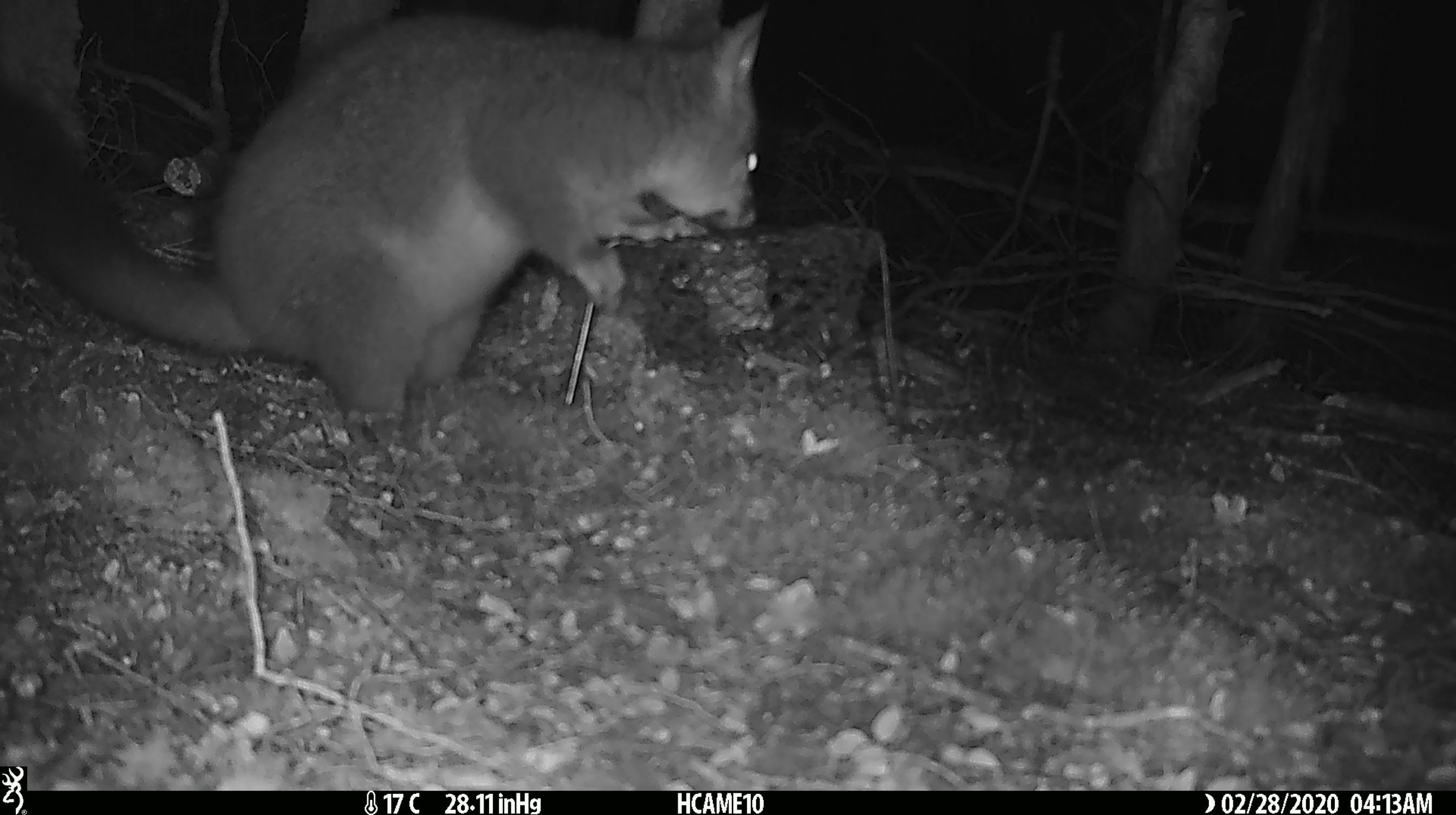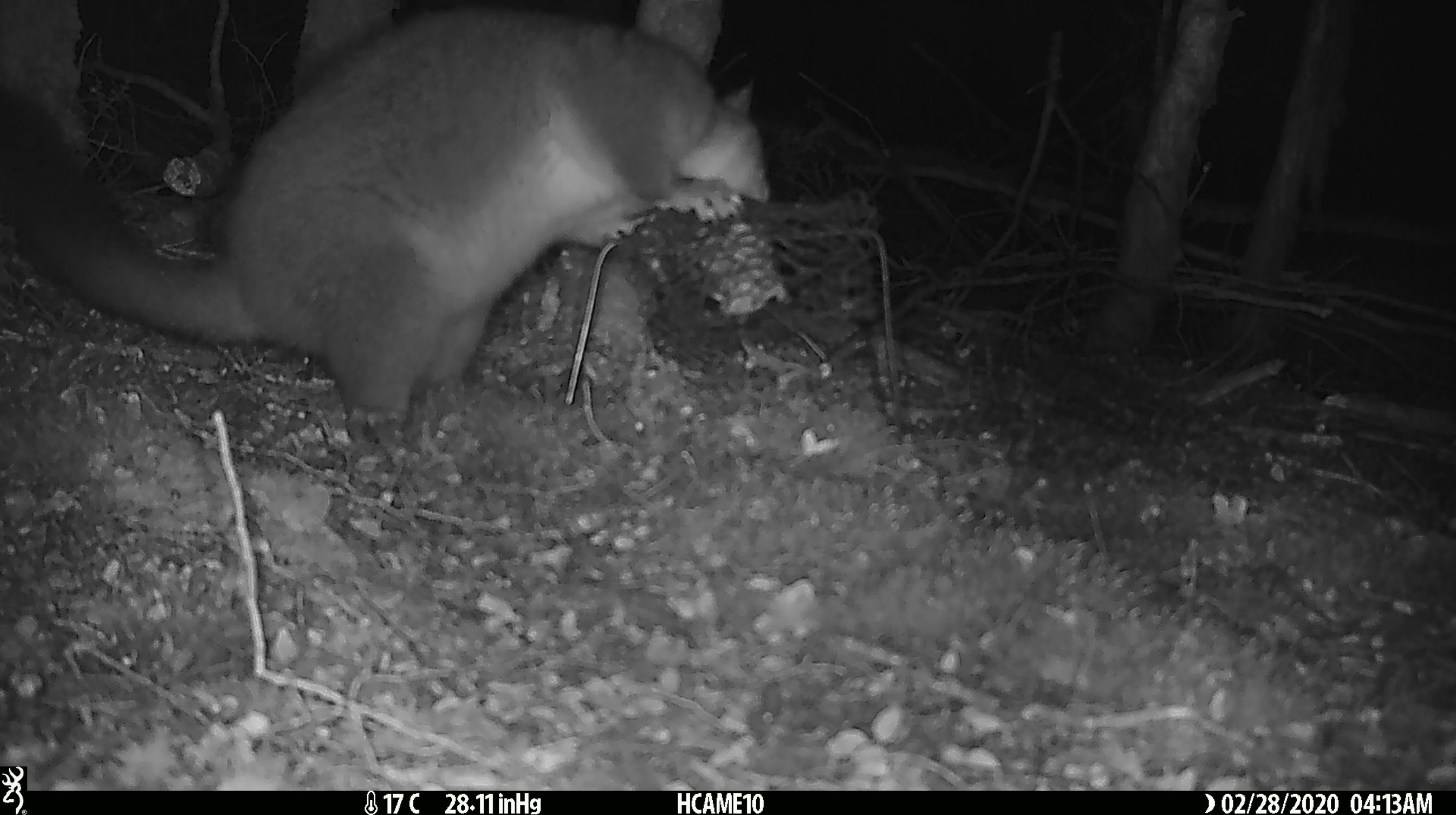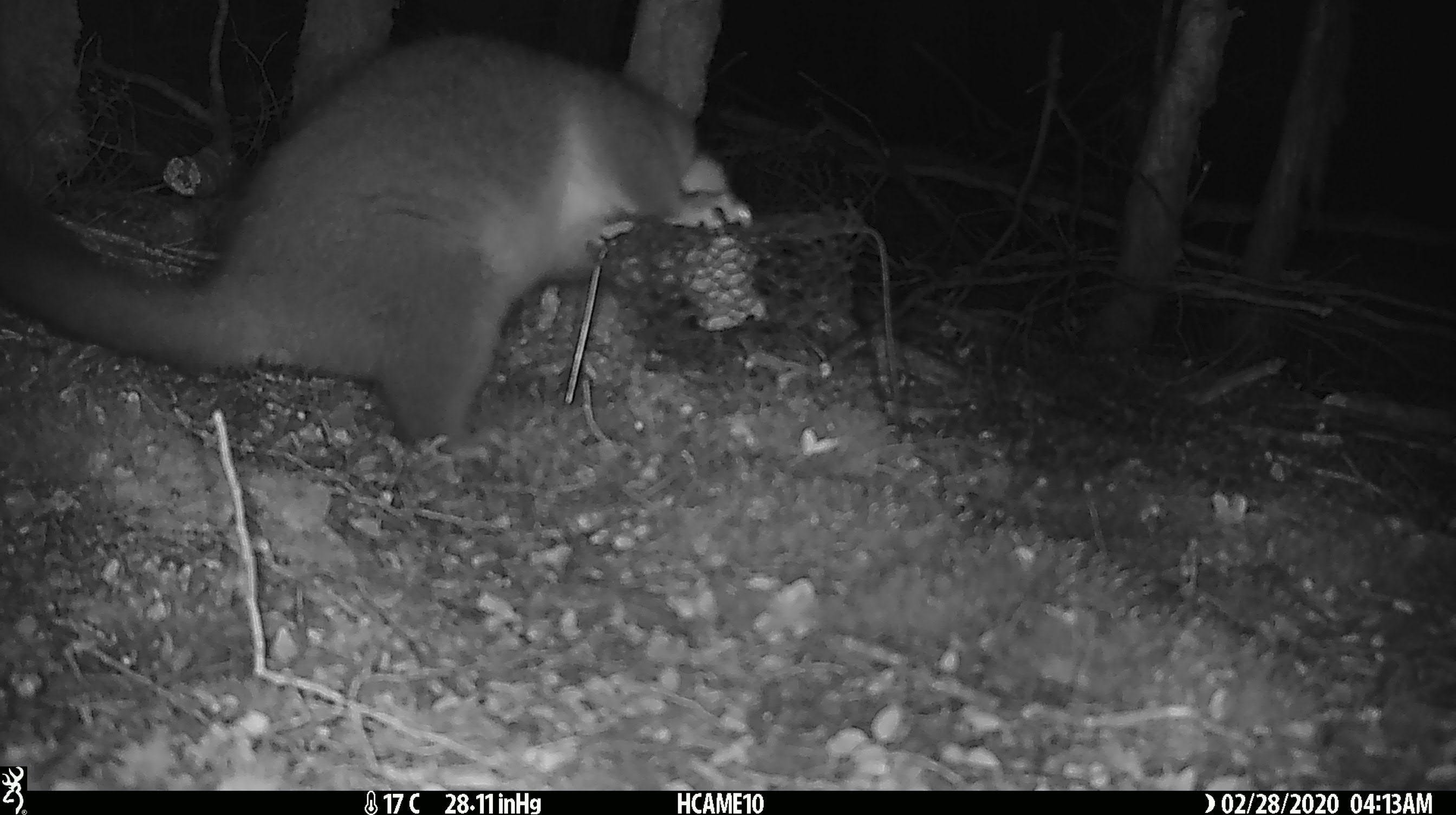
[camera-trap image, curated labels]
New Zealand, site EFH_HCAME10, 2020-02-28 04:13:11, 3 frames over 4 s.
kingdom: Animalia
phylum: Chordata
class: Mammalia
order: Diprotodontia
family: Phalangeridae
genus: Trichosurus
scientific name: Trichosurus vulpecula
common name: common brushtail possum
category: possum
Possum (common brushtail possum) (Trichosurus vulpecula).